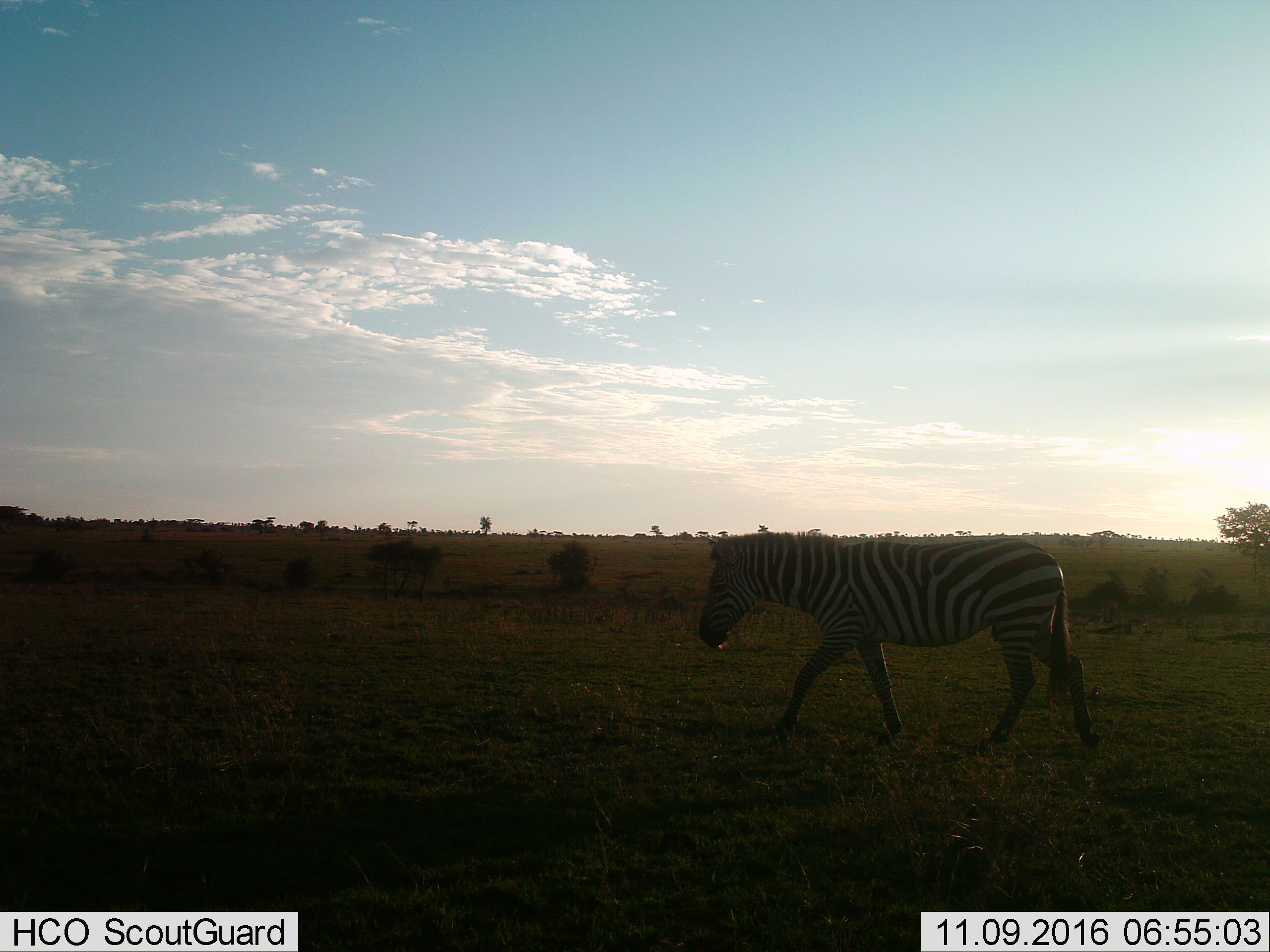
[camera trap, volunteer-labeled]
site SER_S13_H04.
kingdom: Animalia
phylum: Chordata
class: Mammalia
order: Perissodactyla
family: Equidae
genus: Equus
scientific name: Equus quagga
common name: plains zebra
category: zebraplains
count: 1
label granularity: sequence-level